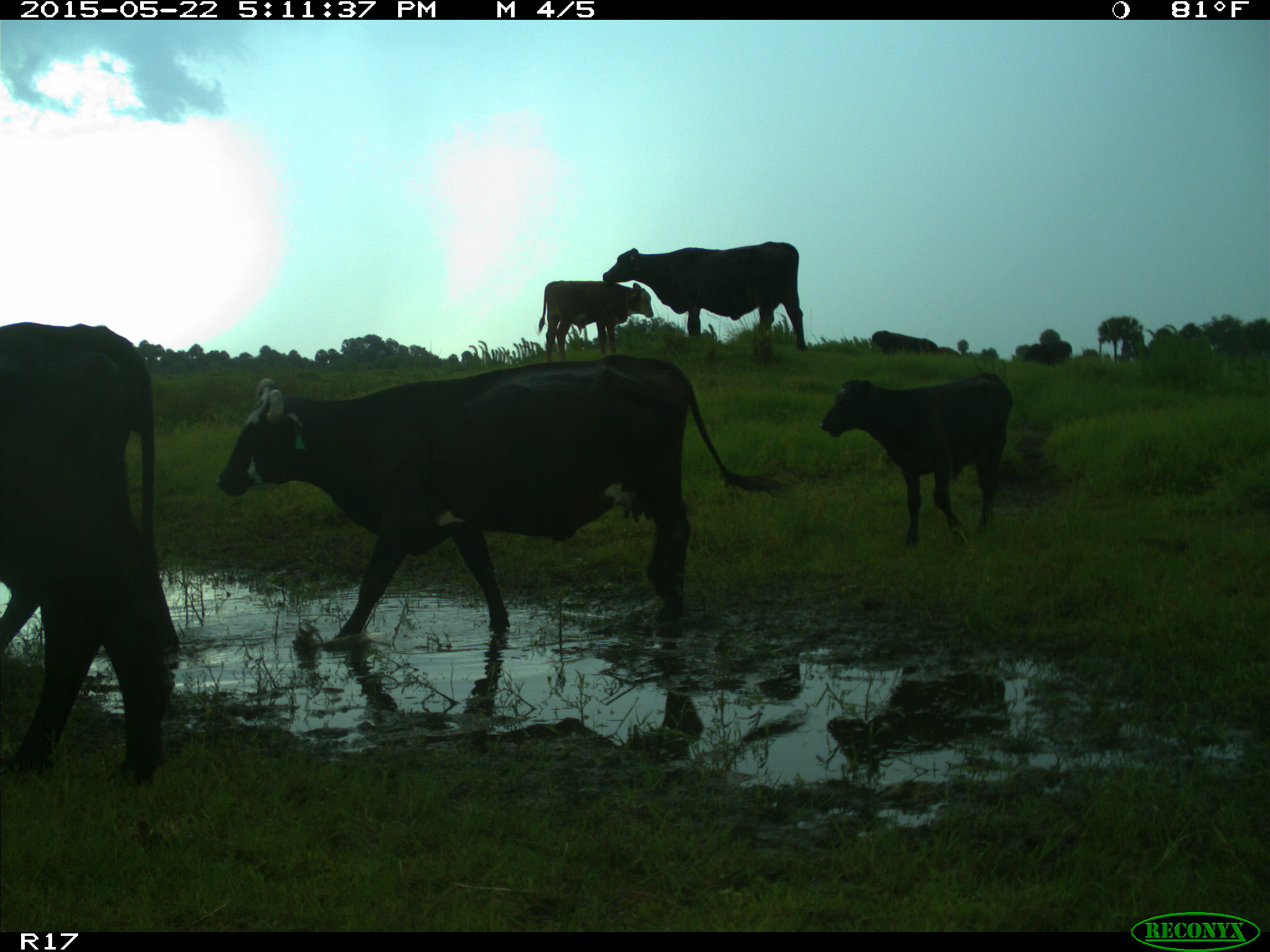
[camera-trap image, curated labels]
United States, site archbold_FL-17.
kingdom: Animalia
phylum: Chordata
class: Mammalia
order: Artiodactyla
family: Bovidae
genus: Bos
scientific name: Bos taurus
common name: domestic cow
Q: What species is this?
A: Bos taurus (domestic cow).